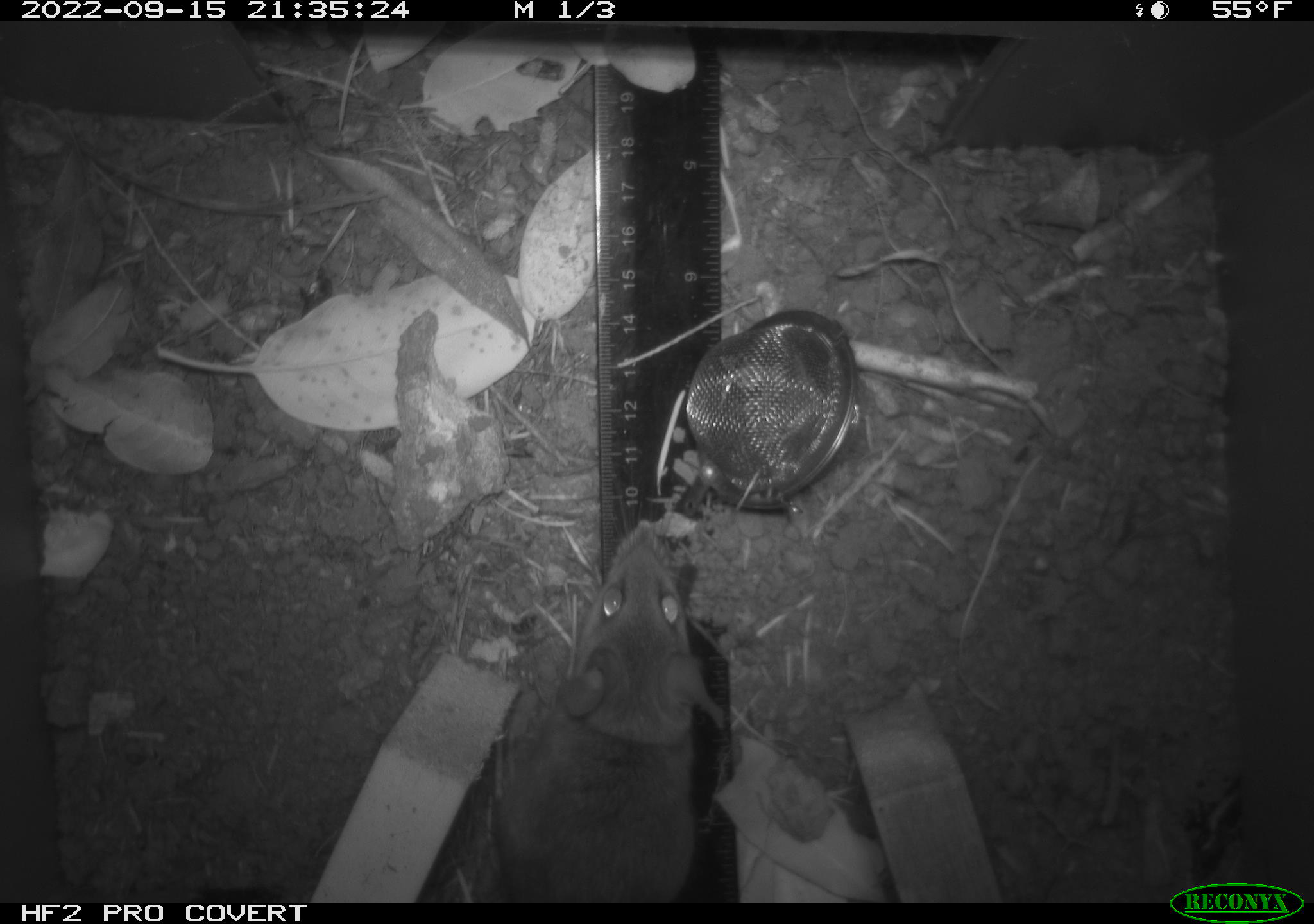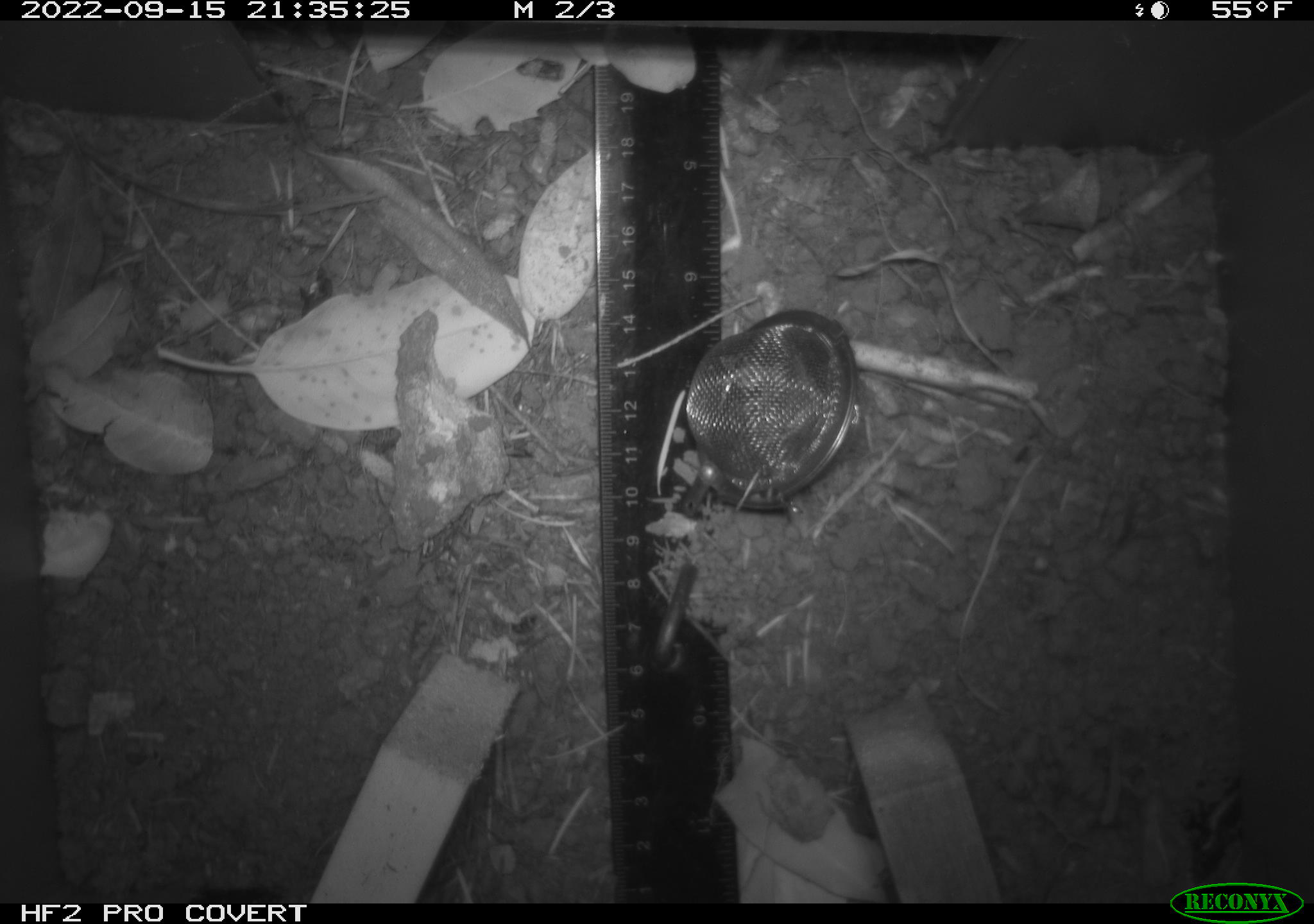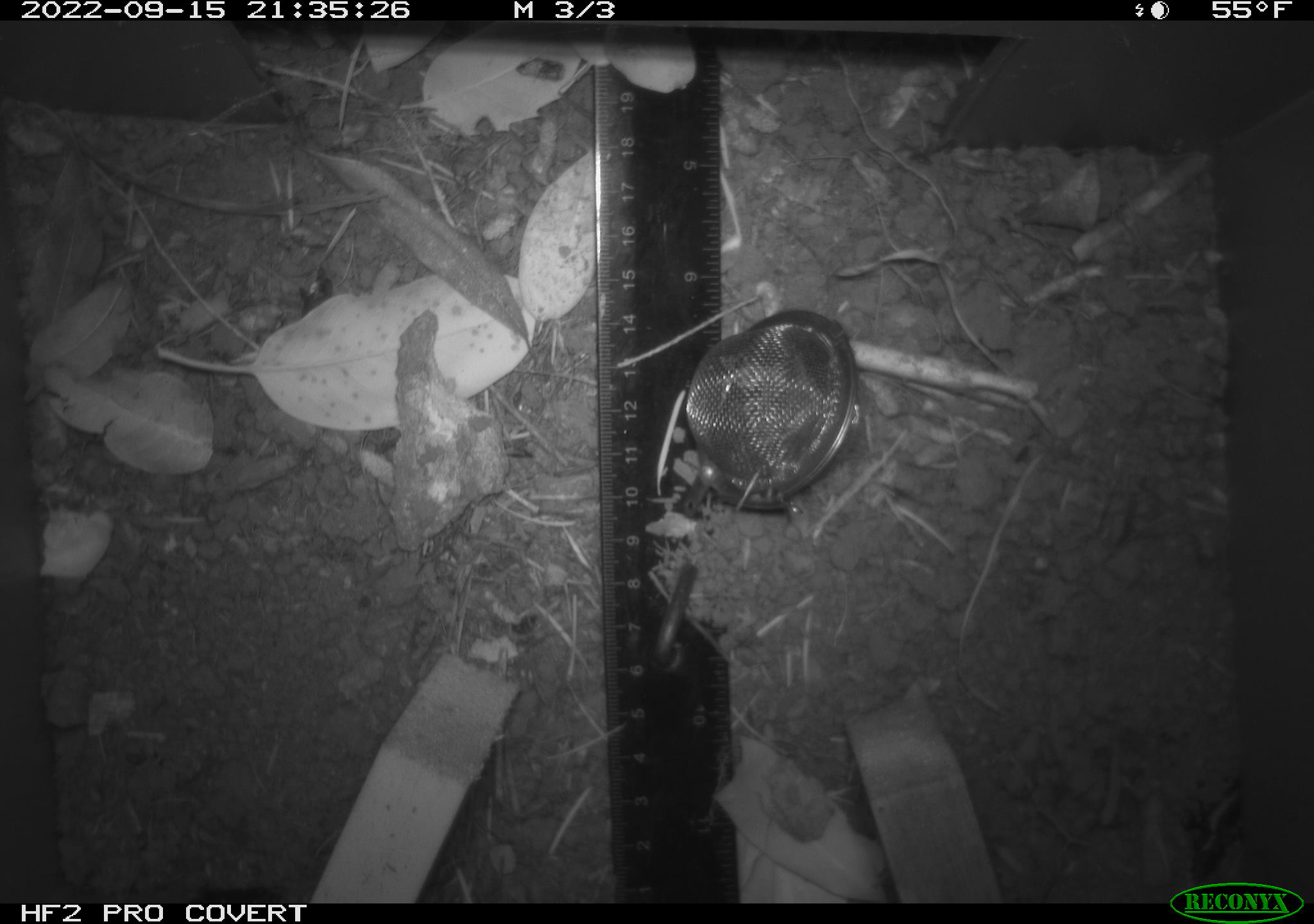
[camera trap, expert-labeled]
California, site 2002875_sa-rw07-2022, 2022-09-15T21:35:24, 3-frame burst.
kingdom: Animalia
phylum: Chordata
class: Mammalia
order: Rodentia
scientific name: Rodentia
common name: mouse species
Mouse species (Rodentia).